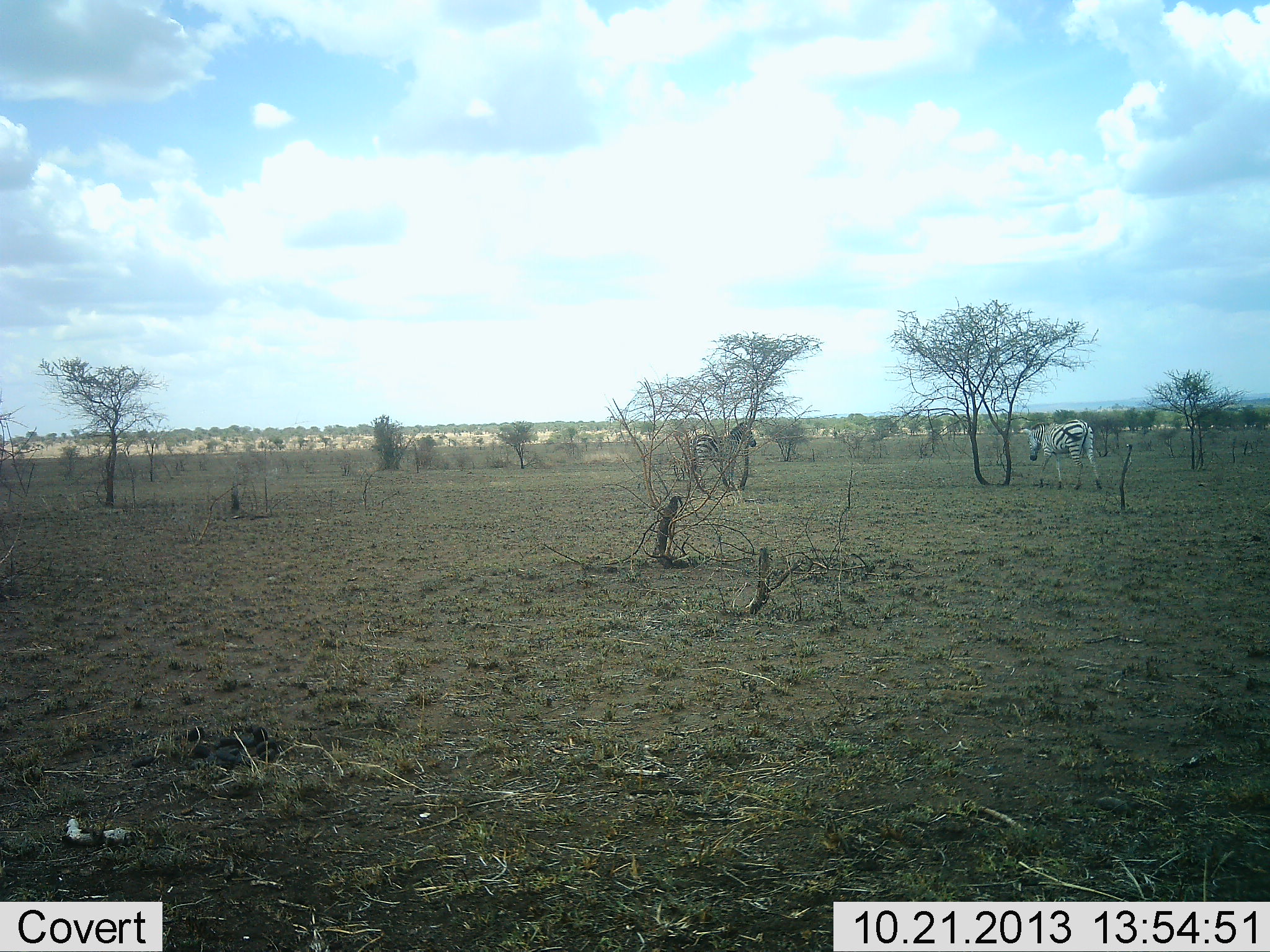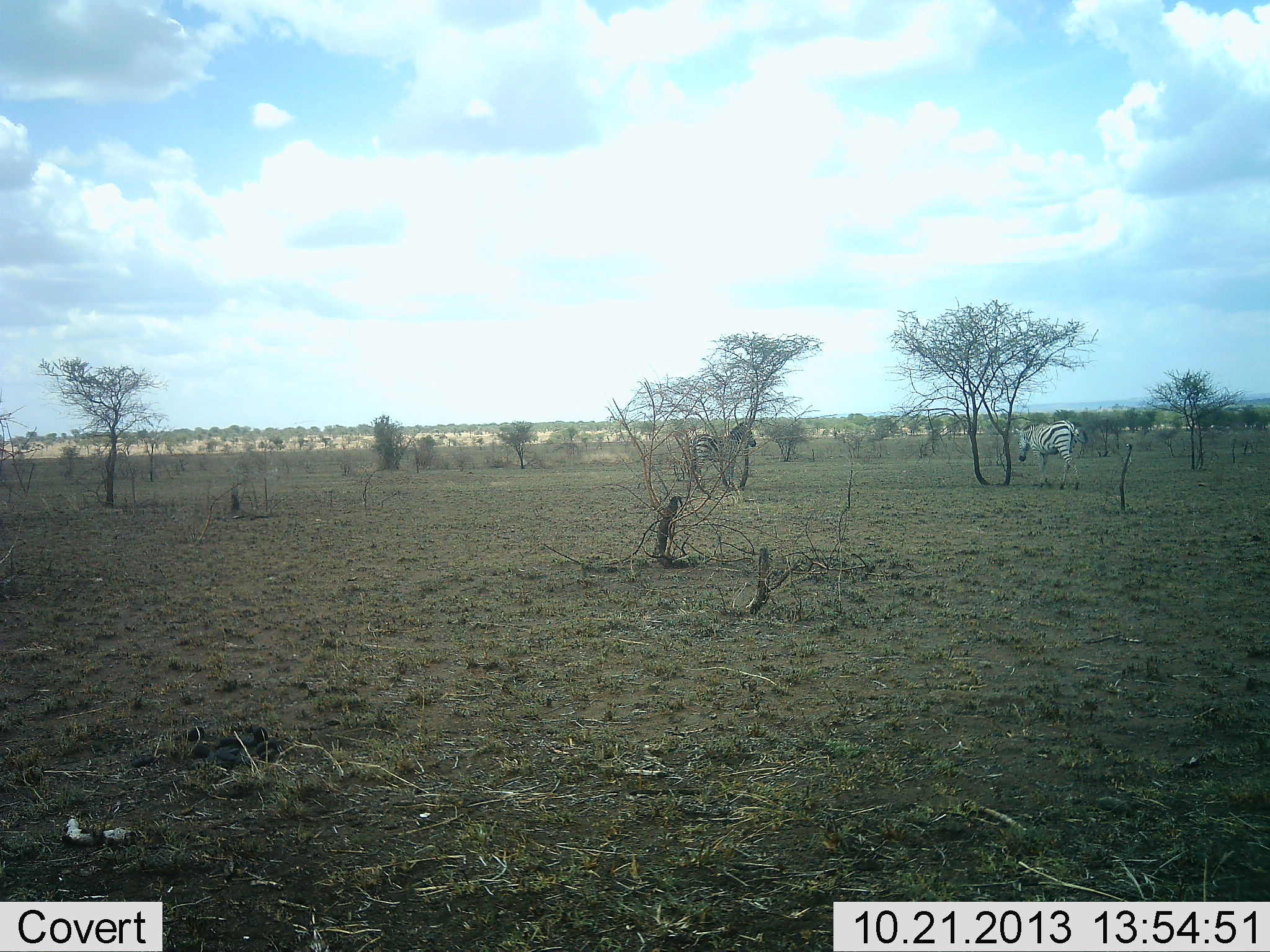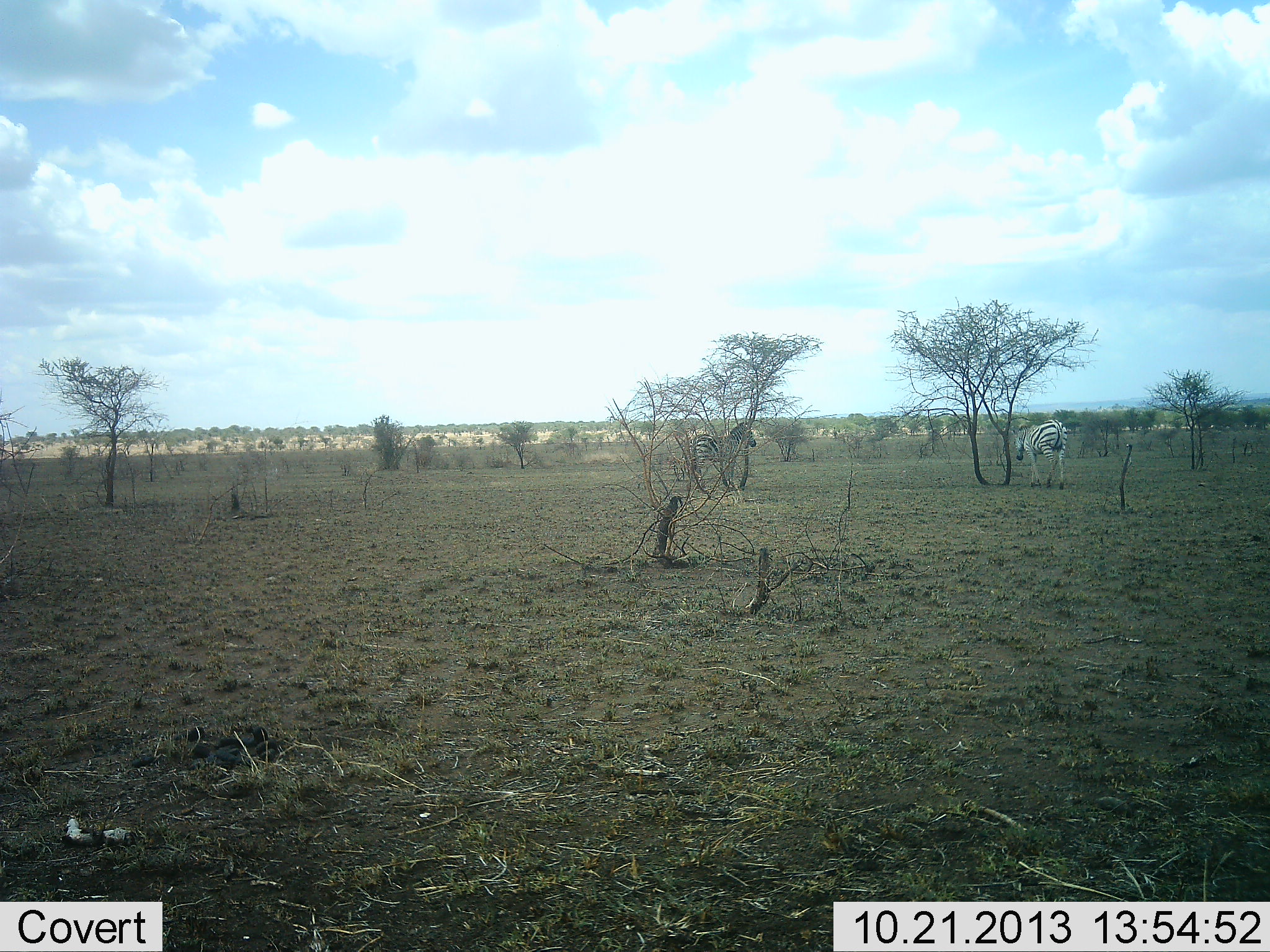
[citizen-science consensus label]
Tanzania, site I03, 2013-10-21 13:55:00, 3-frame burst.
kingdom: Animalia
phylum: Chordata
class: Mammalia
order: Perissodactyla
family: Equidae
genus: Equus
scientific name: Equus quagga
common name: plains zebra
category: zebra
Zebra (plains zebra) (Equus quagga), count 2. Behavior (volunteer vote fractions): standing 80%, resting 0%, moving 90%, interacting 0%. Young present (vote fraction): 0%. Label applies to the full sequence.